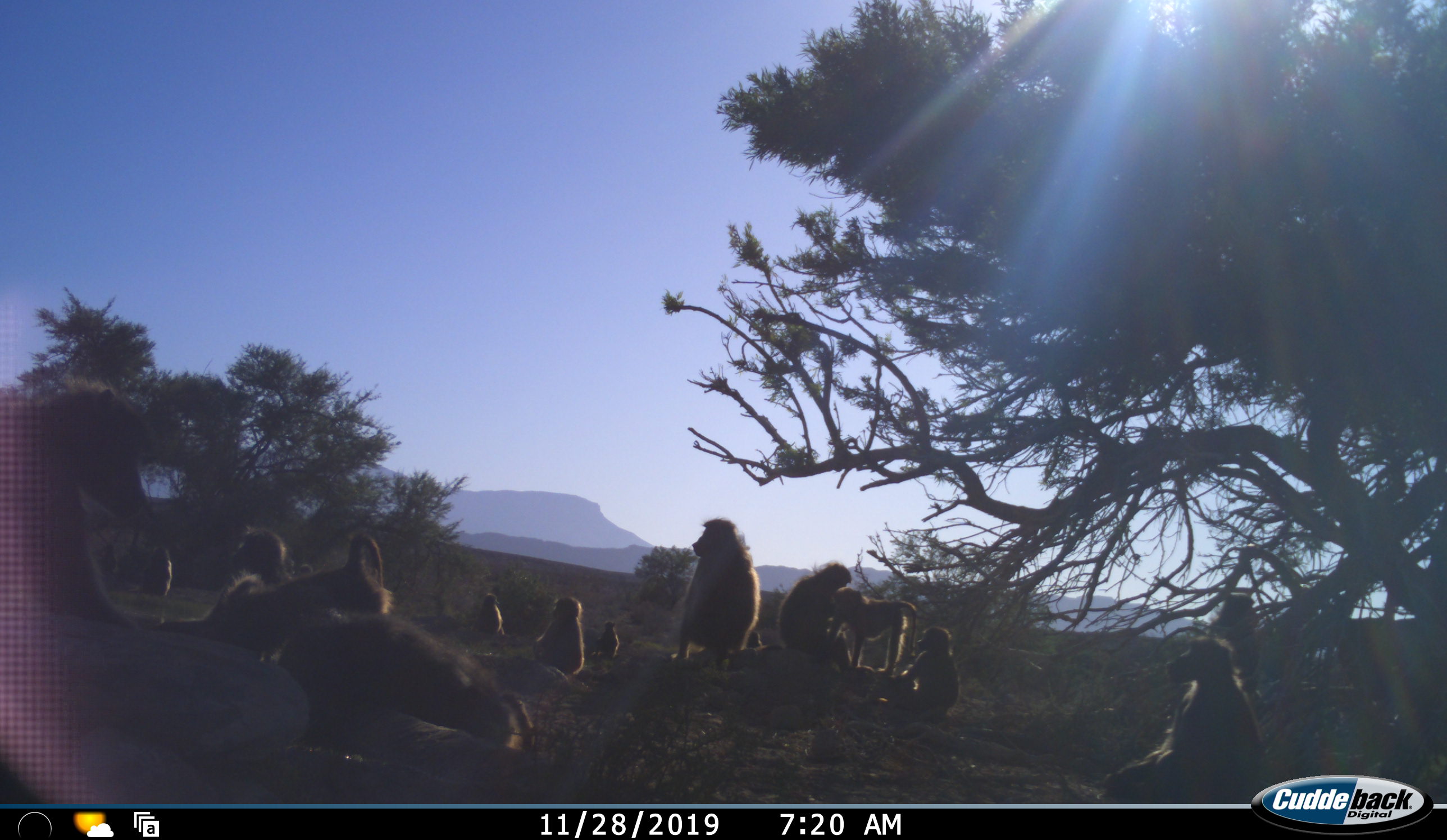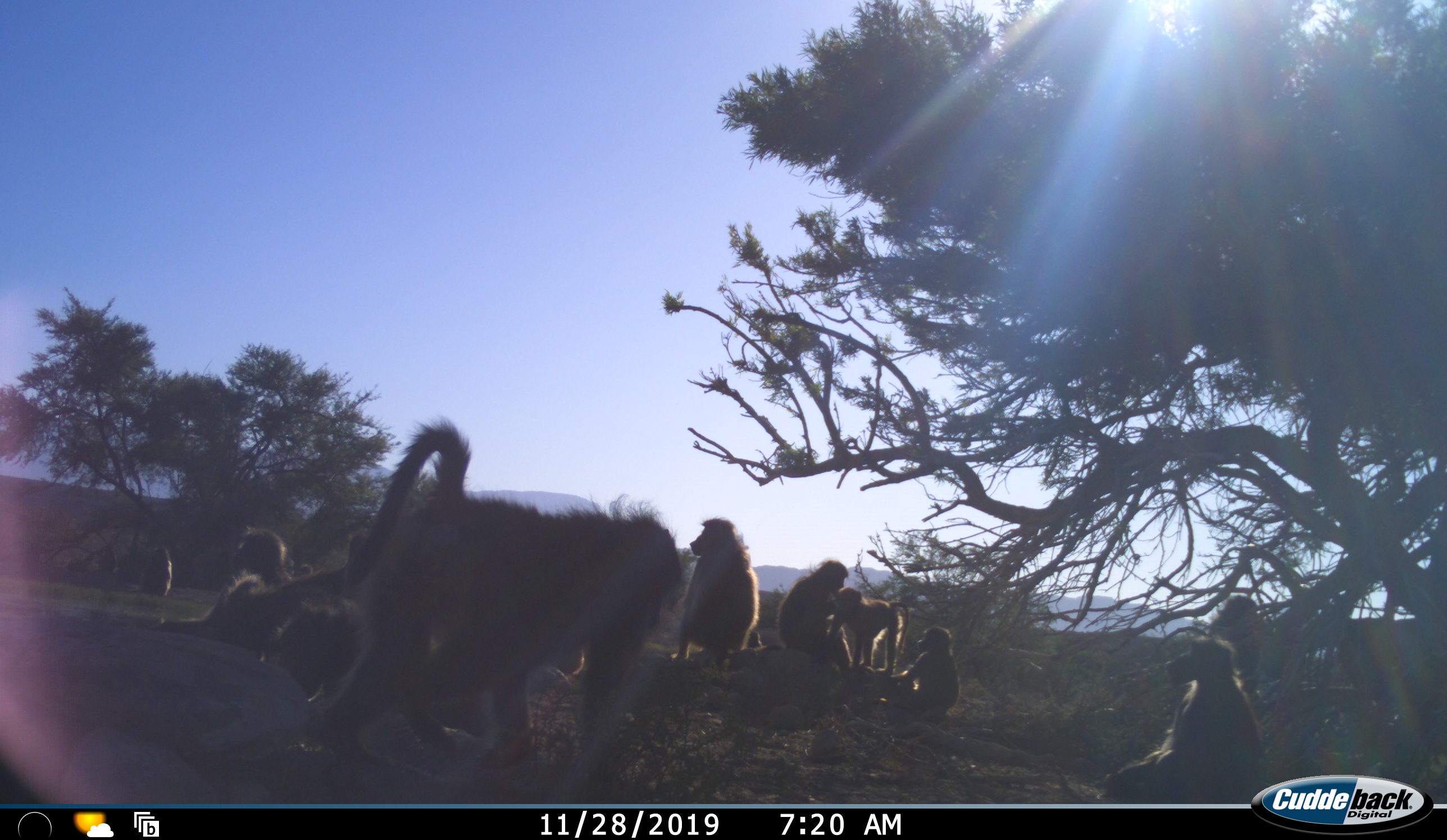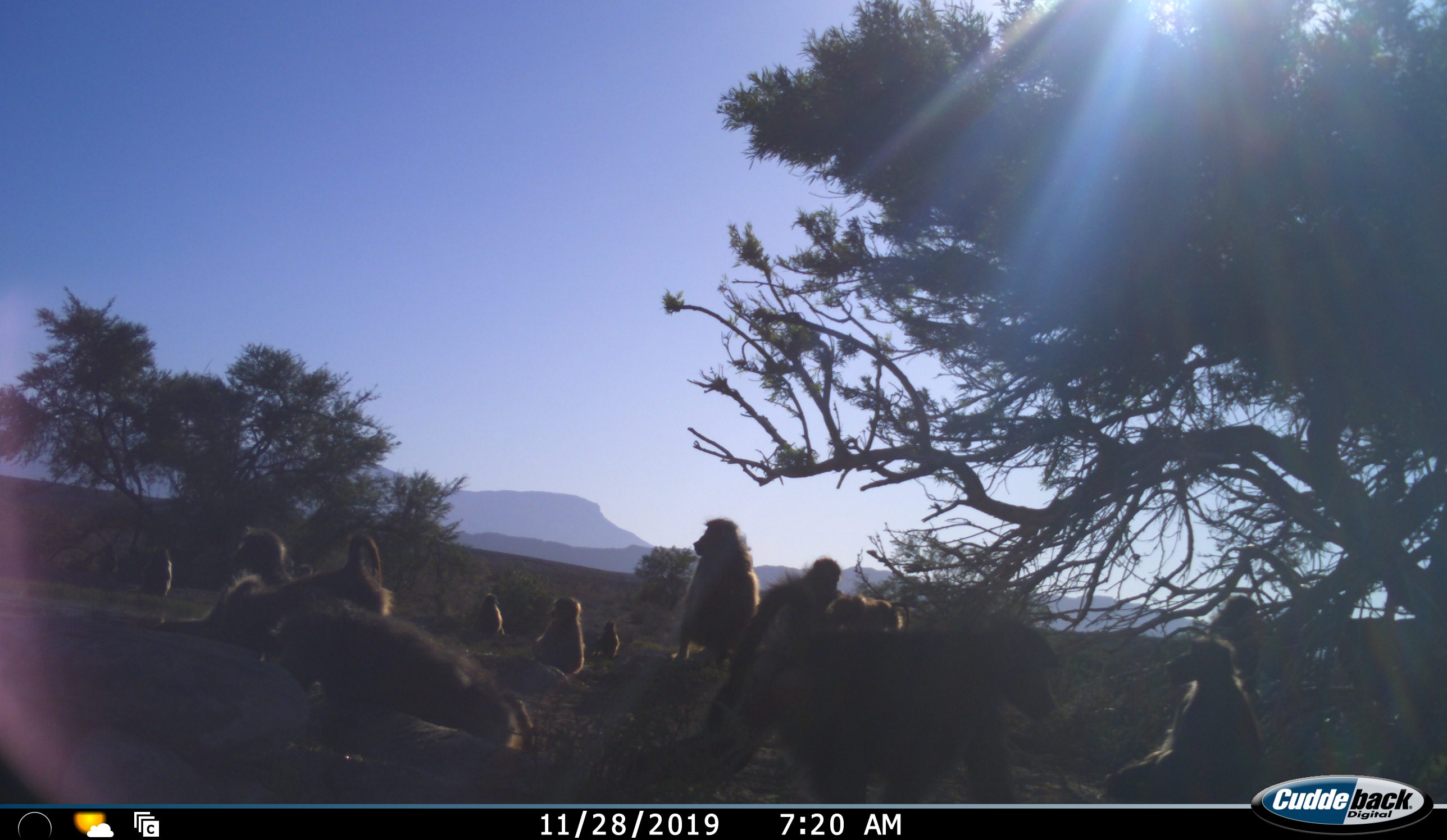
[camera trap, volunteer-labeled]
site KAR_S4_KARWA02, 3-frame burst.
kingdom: Animalia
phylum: Chordata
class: Mammalia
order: Primates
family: Cercopithecidae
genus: Papio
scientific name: Papio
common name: baboon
Baboon (Papio), count 11-50. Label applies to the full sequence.